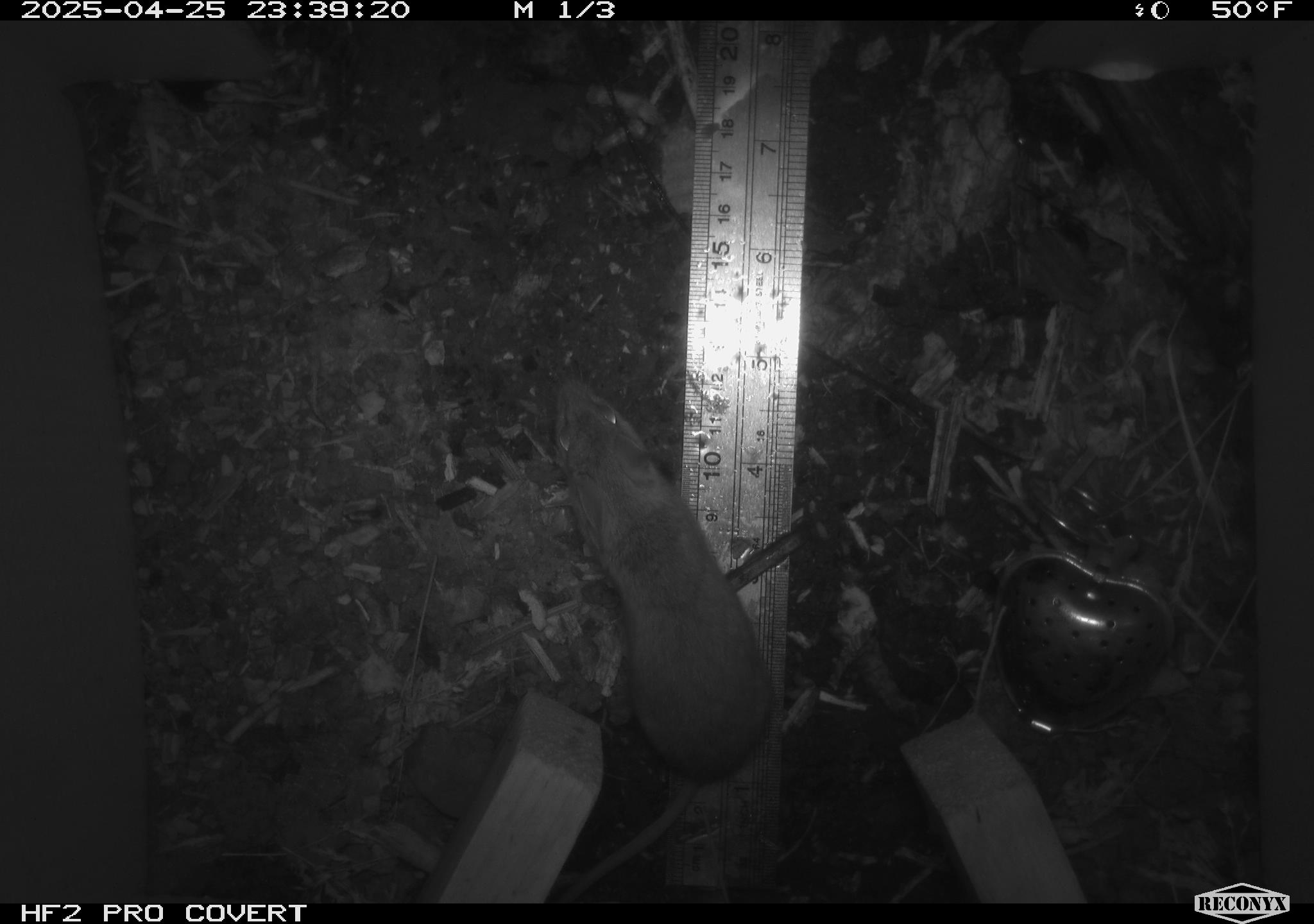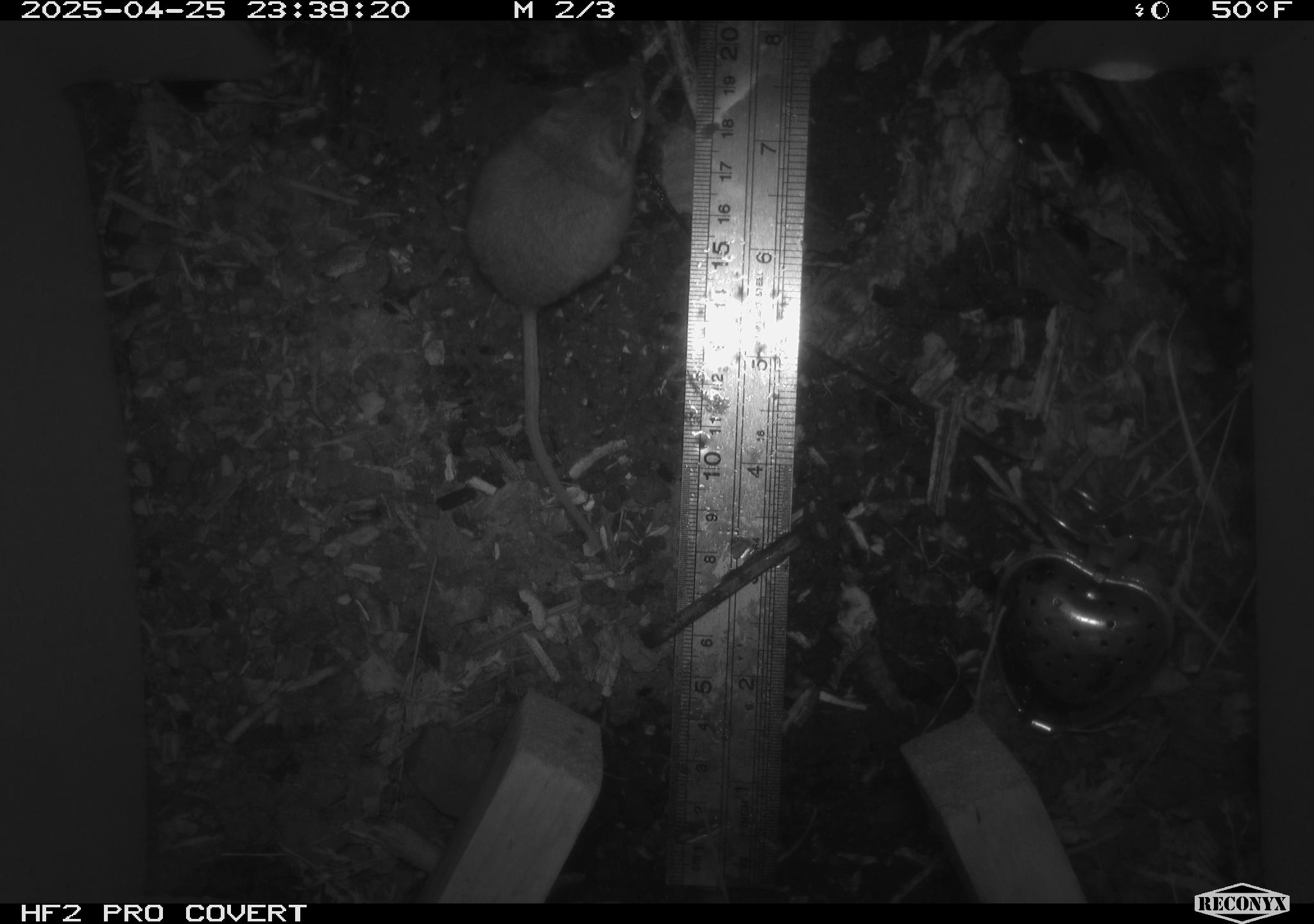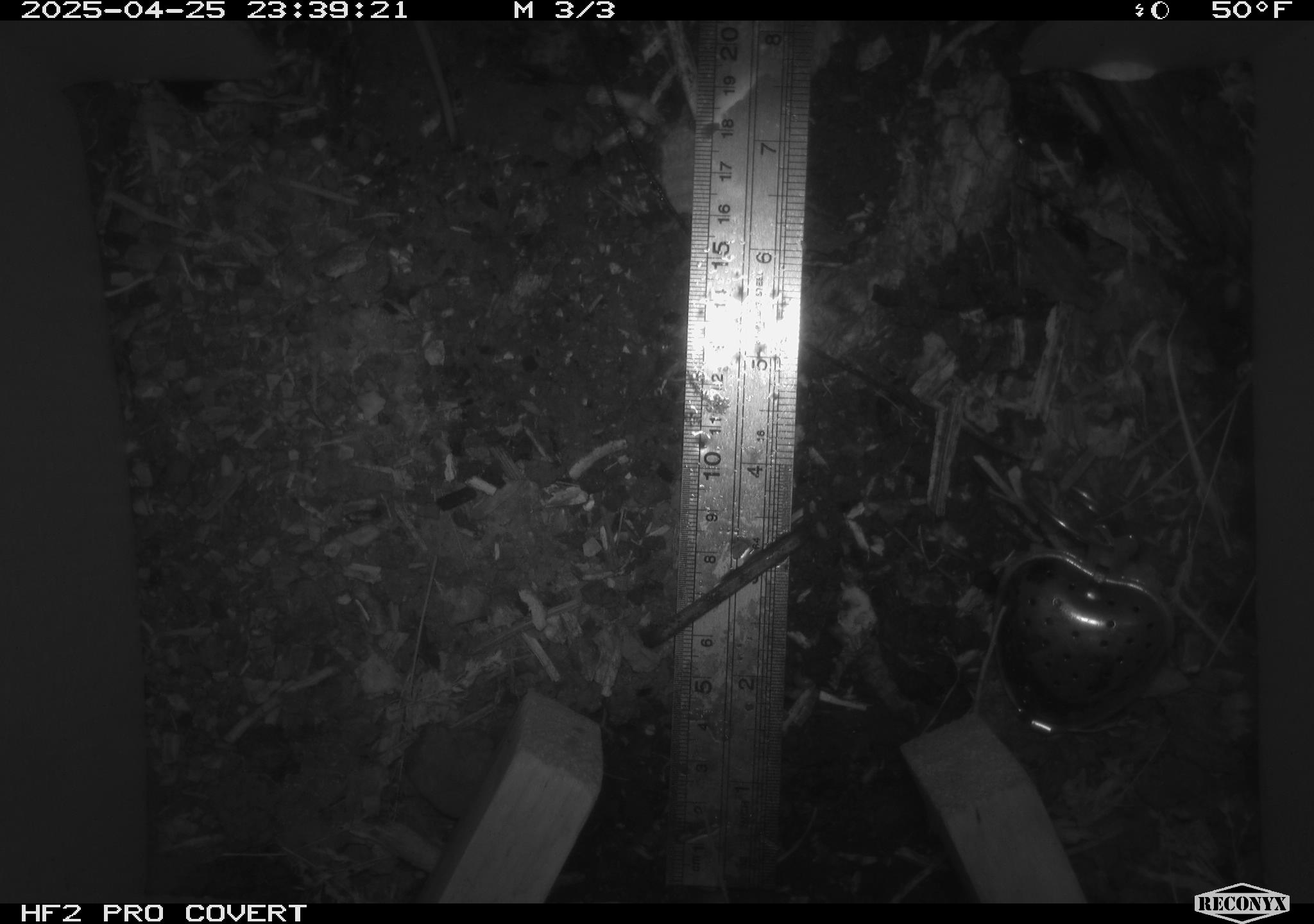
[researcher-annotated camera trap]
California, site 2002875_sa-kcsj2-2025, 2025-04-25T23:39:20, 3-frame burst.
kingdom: Animalia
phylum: Chordata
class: Mammalia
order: Rodentia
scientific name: Rodentia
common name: rodent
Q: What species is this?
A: Rodent (Rodentia).